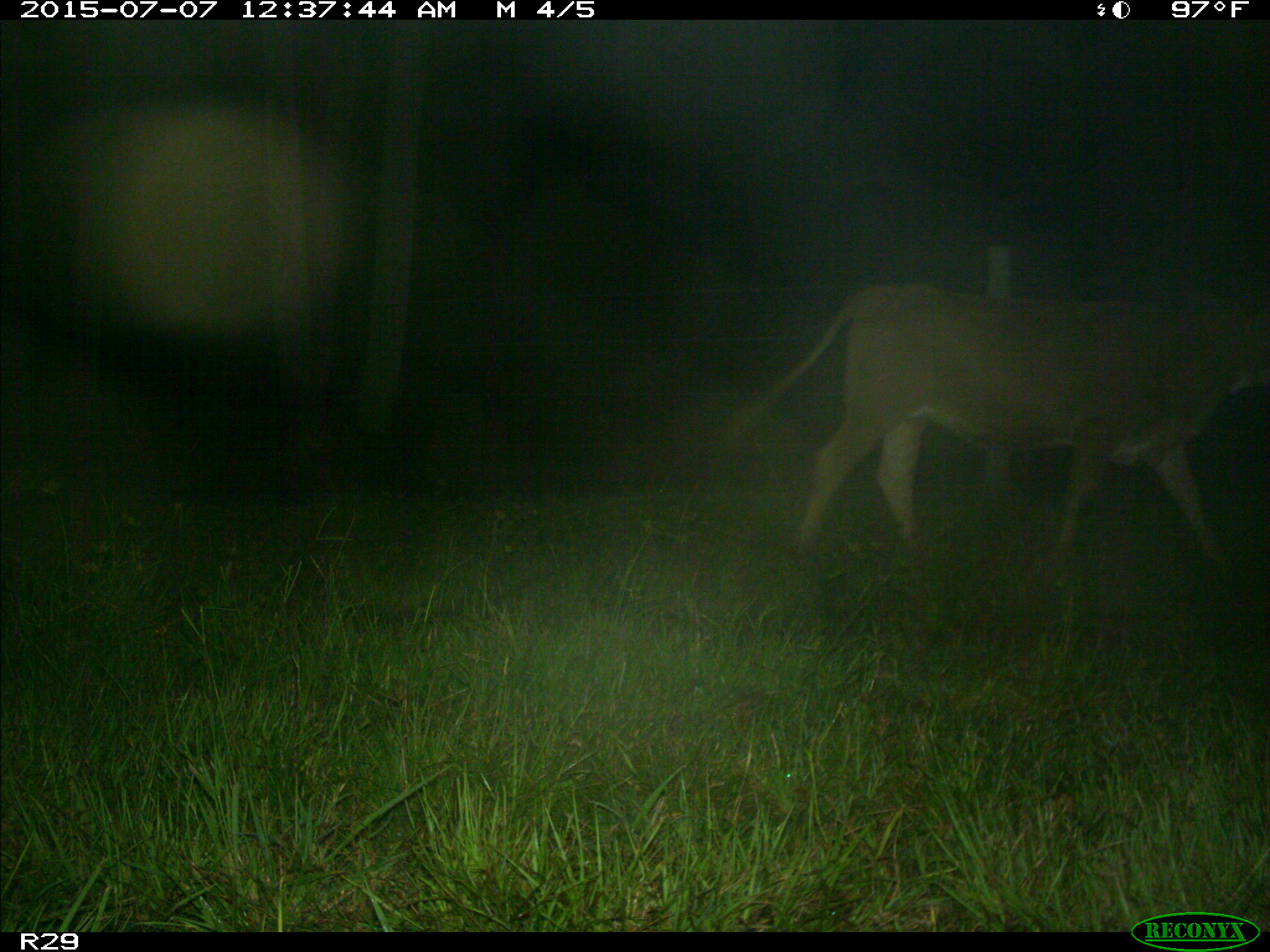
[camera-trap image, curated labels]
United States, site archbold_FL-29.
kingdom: Animalia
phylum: Chordata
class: Mammalia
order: Artiodactyla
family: Bovidae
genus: Bos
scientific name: Bos taurus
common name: domestic cow